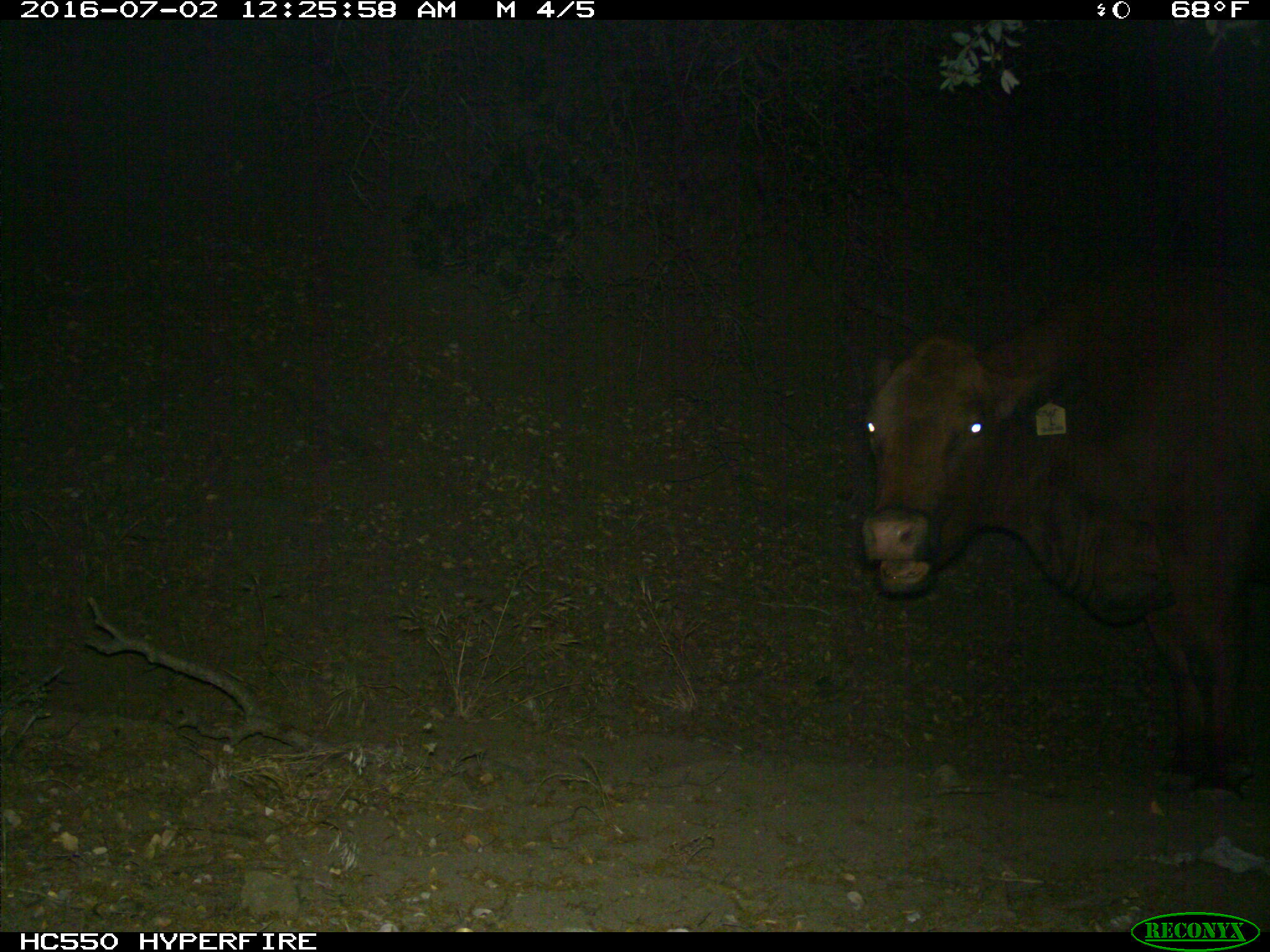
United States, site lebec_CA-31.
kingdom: Animalia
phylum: Chordata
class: Mammalia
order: Artiodactyla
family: Bovidae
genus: Bos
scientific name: Bos taurus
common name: domestic cow